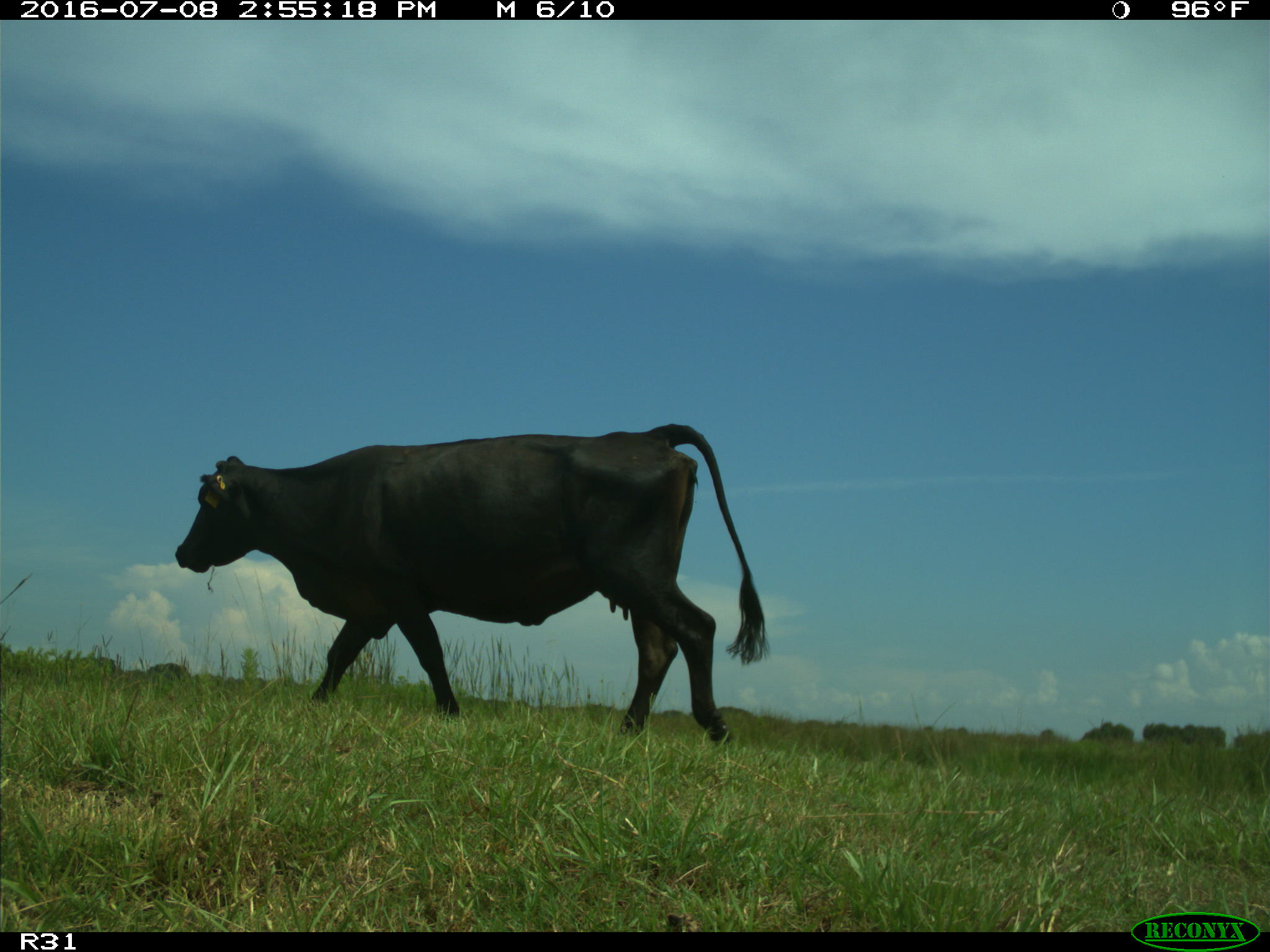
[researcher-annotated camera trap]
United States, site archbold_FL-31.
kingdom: Animalia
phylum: Chordata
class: Mammalia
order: Artiodactyla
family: Bovidae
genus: Bos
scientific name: Bos taurus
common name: domestic cow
Bos taurus (domestic cow).